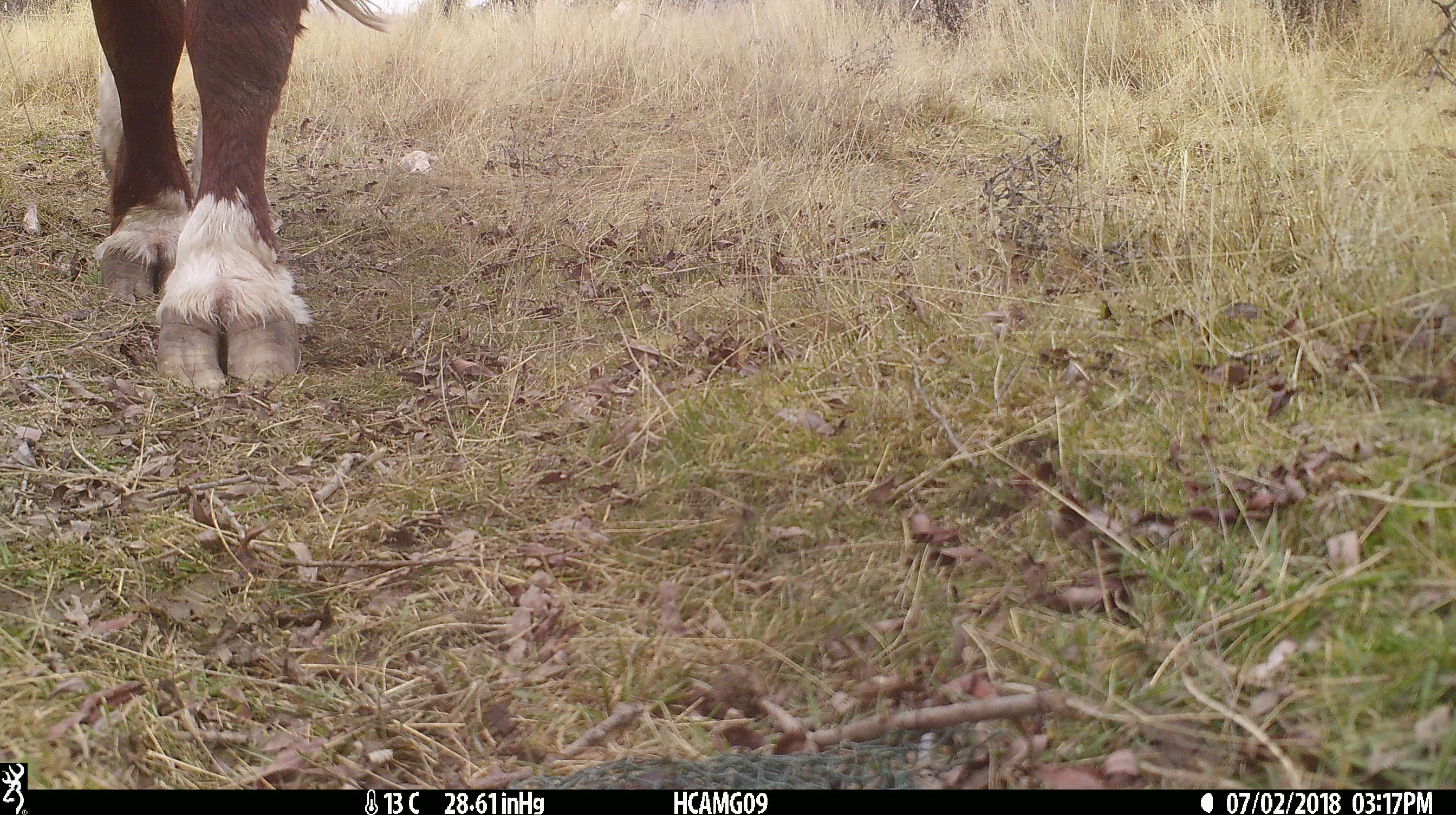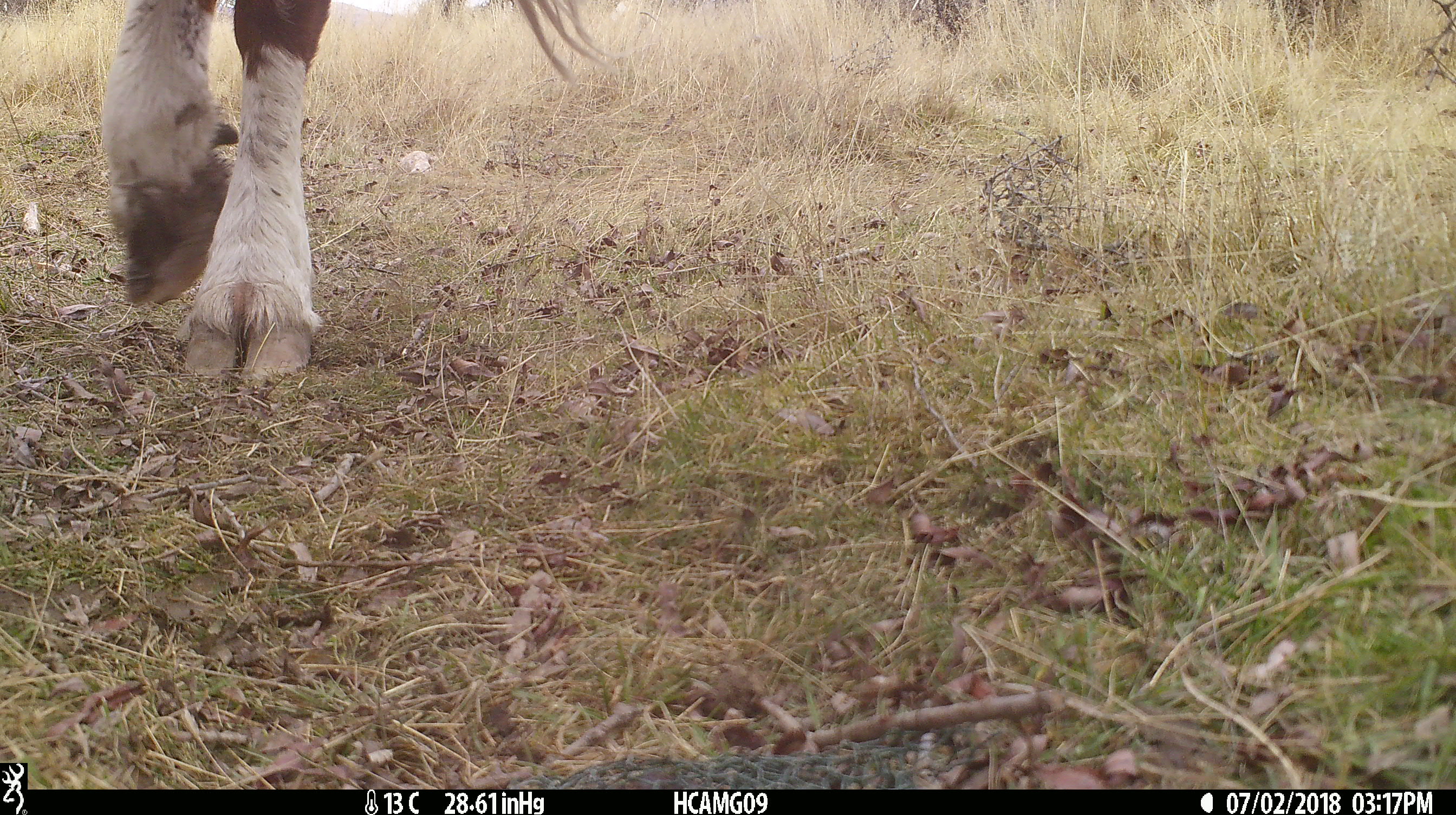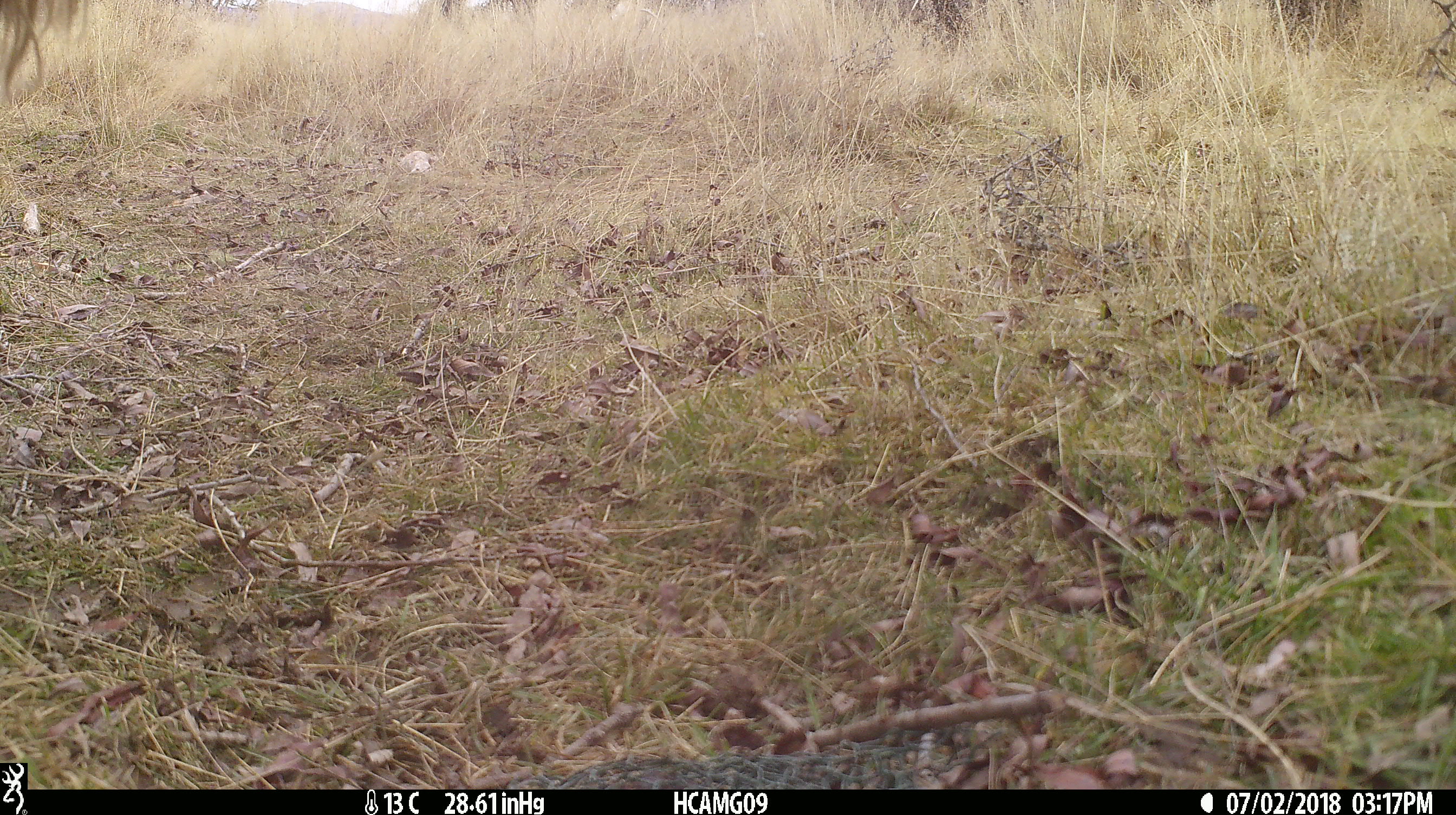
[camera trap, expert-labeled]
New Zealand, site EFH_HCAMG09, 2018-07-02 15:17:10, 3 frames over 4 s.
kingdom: Animalia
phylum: Chordata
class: Mammalia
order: Artiodactyla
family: Bovidae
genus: Bos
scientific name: Bos taurus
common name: domestic cow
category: cow